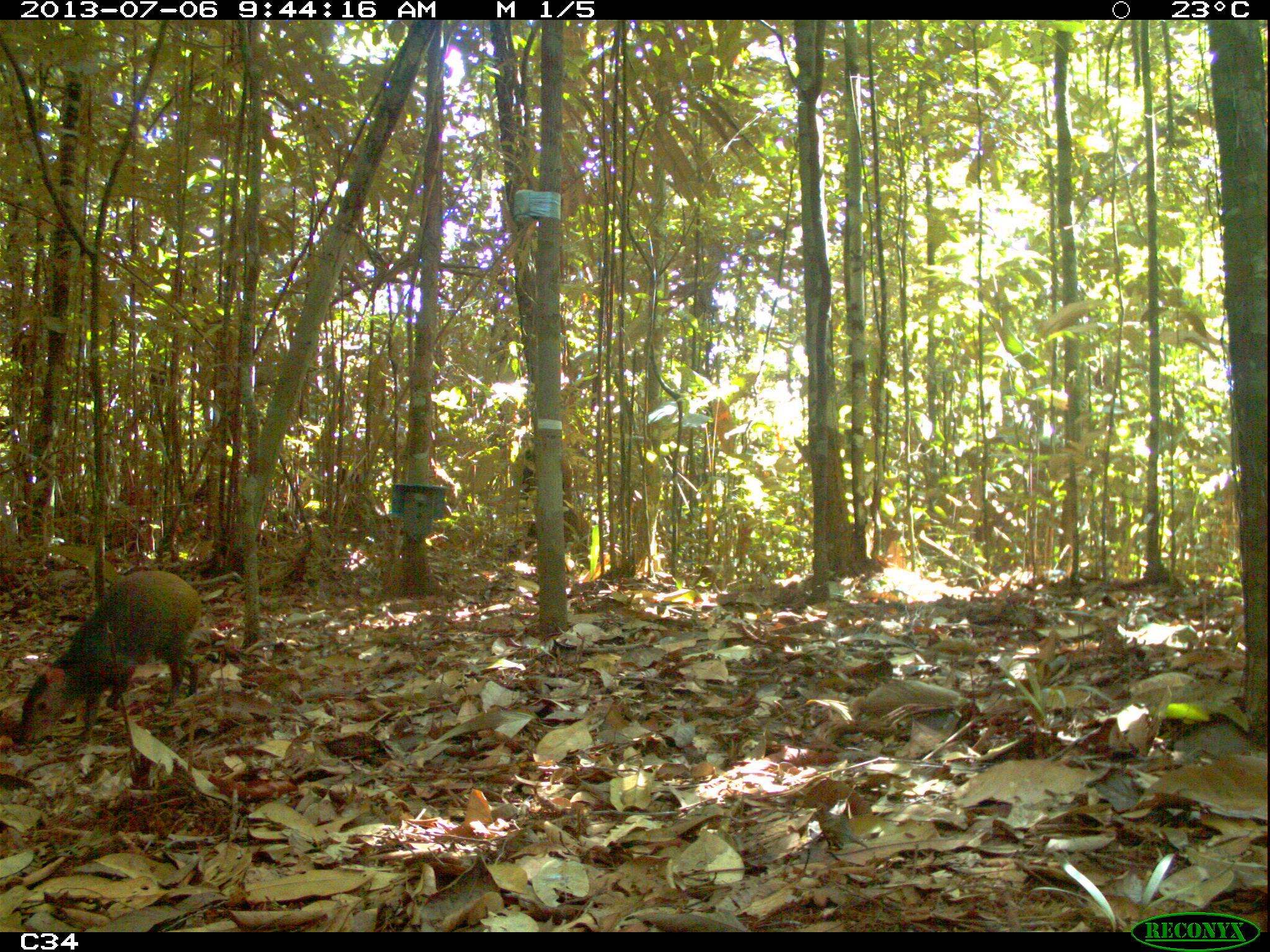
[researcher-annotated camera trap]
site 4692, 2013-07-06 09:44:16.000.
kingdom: Animalia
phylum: Chordata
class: Mammalia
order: Rodentia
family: Dasyproctidae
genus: Dasyprocta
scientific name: Dasyprocta leporina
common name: red-rumped agouti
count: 1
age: adult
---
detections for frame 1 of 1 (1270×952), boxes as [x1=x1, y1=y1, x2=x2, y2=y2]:
dasyprocta leporina: [x1=17, y1=571, x2=205, y2=750]